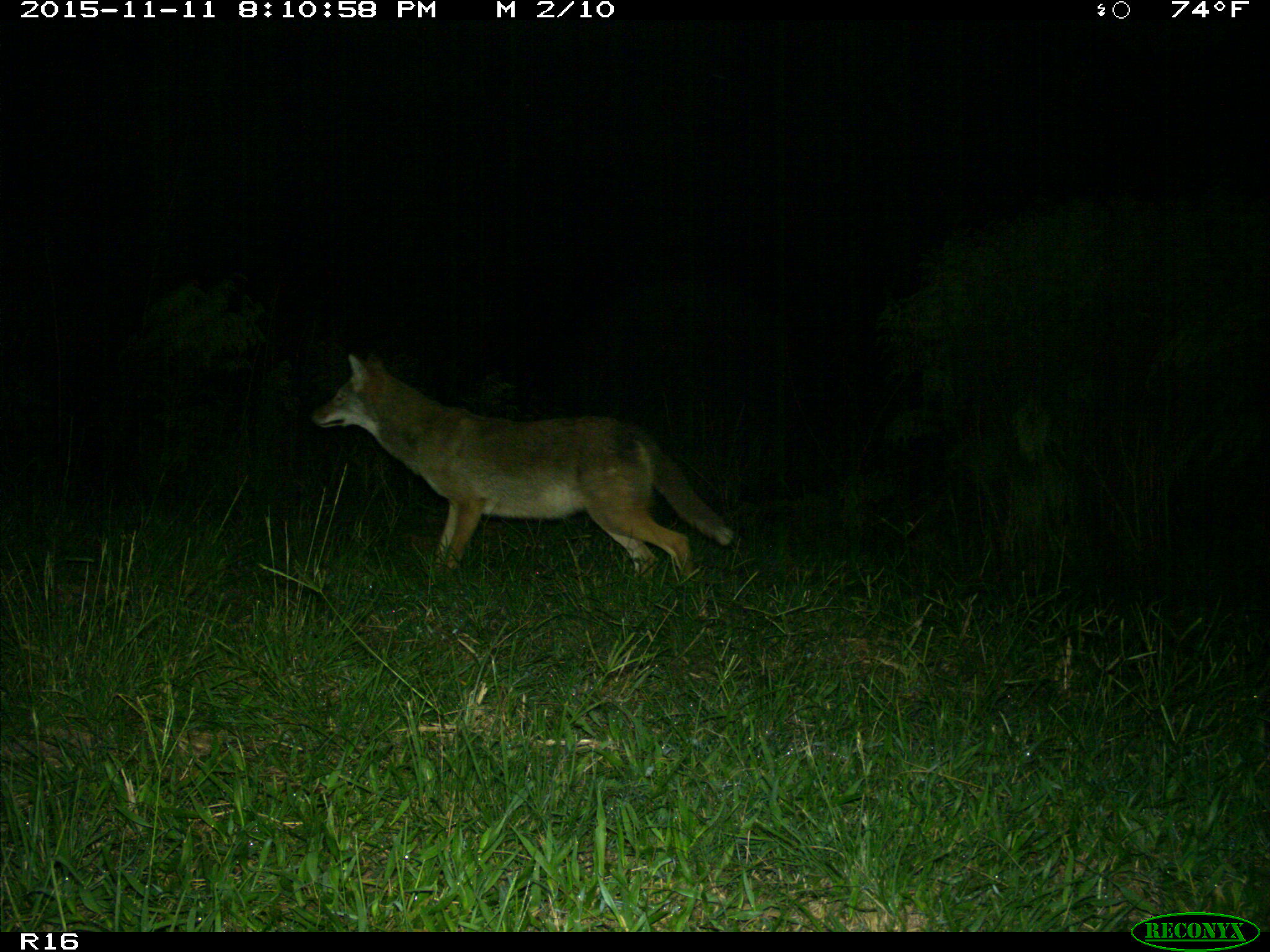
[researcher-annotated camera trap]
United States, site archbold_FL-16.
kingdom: Animalia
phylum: Chordata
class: Mammalia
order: Carnivora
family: Canidae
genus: Canis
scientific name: Canis latrans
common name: coyote